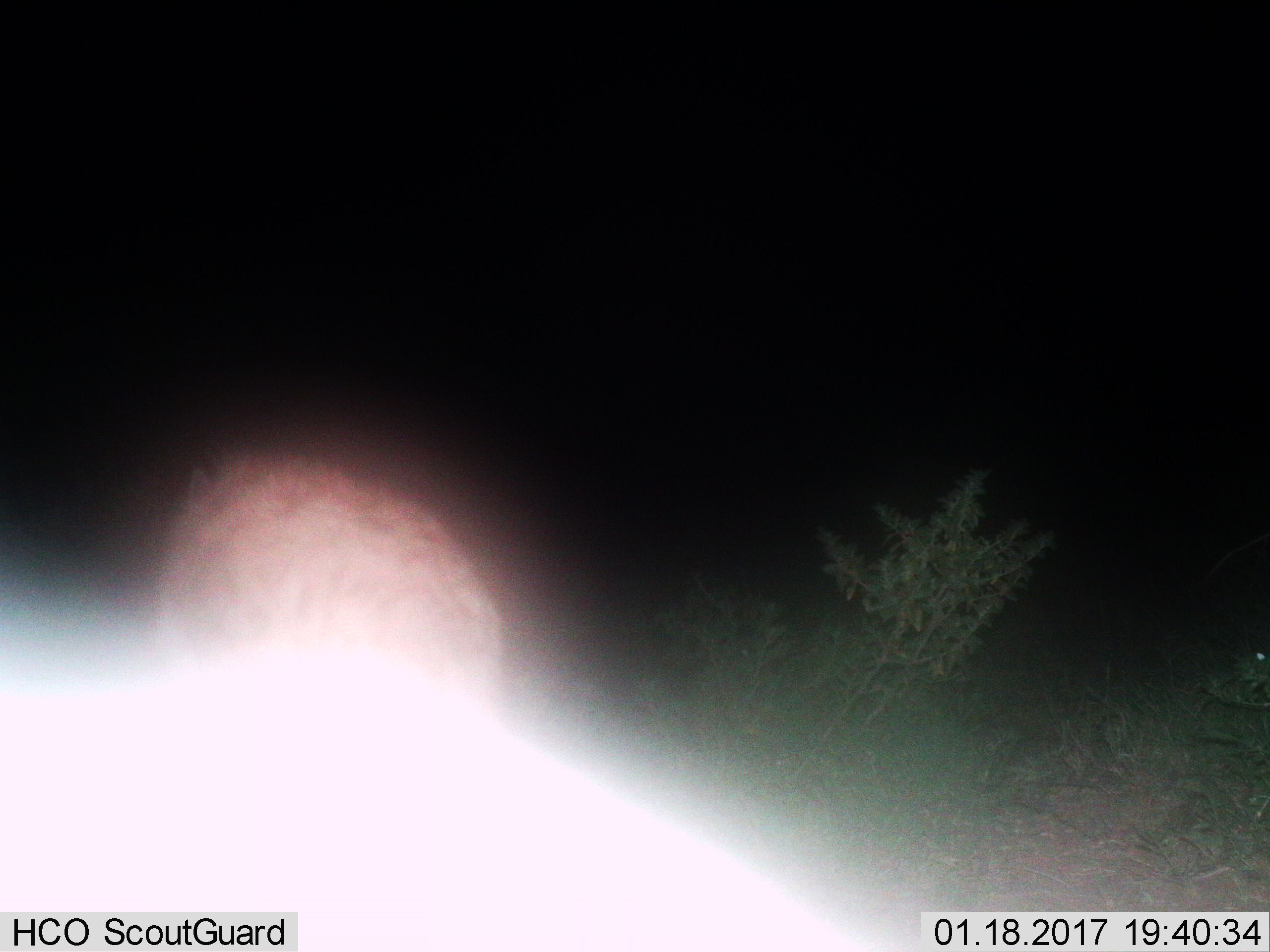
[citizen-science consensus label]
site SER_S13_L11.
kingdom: Animalia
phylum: Chordata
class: Mammalia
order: Carnivora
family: Hyaenidae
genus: Crocuta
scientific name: Crocuta crocuta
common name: spotted hyena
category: hyenaspotted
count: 1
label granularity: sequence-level